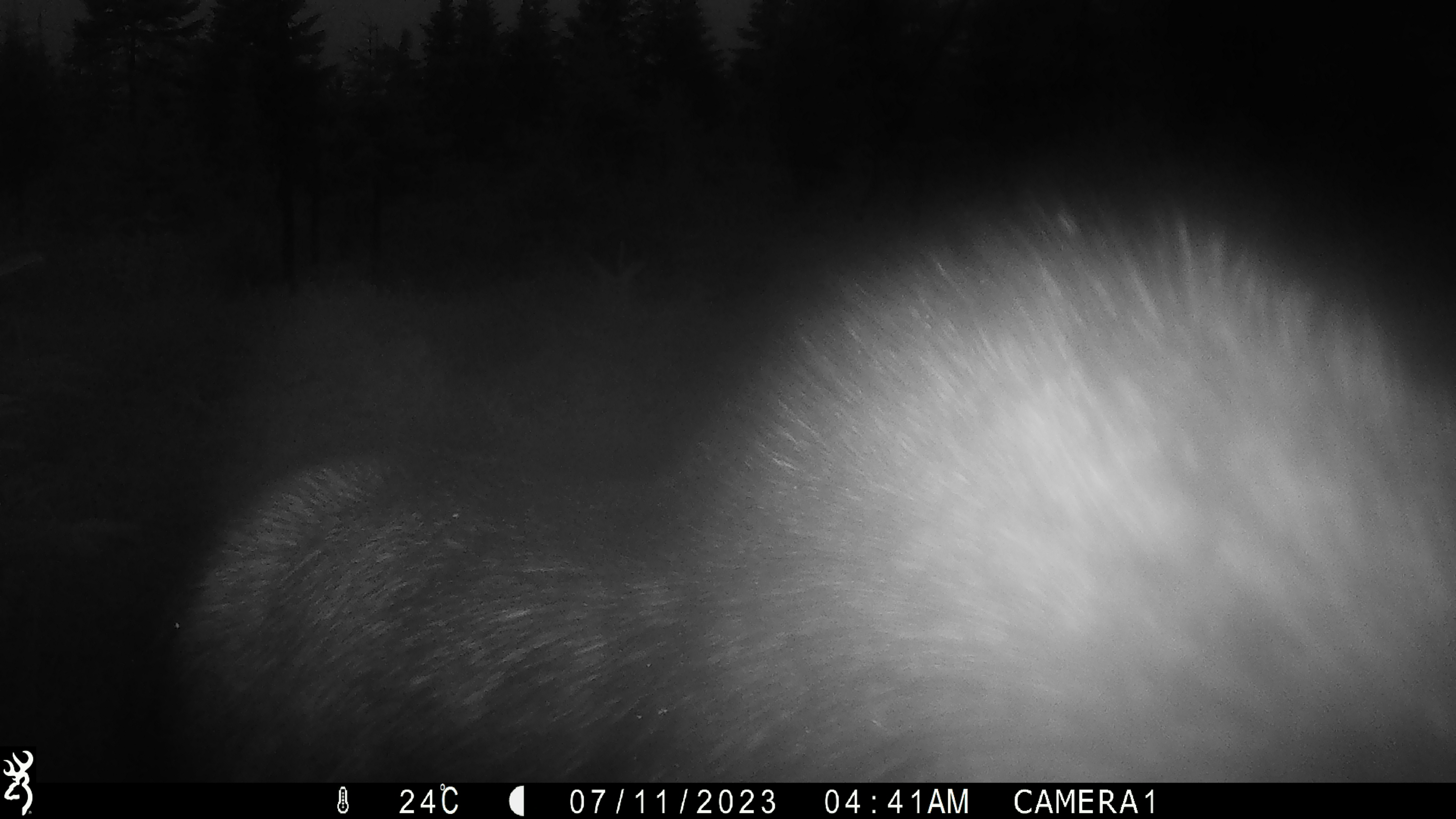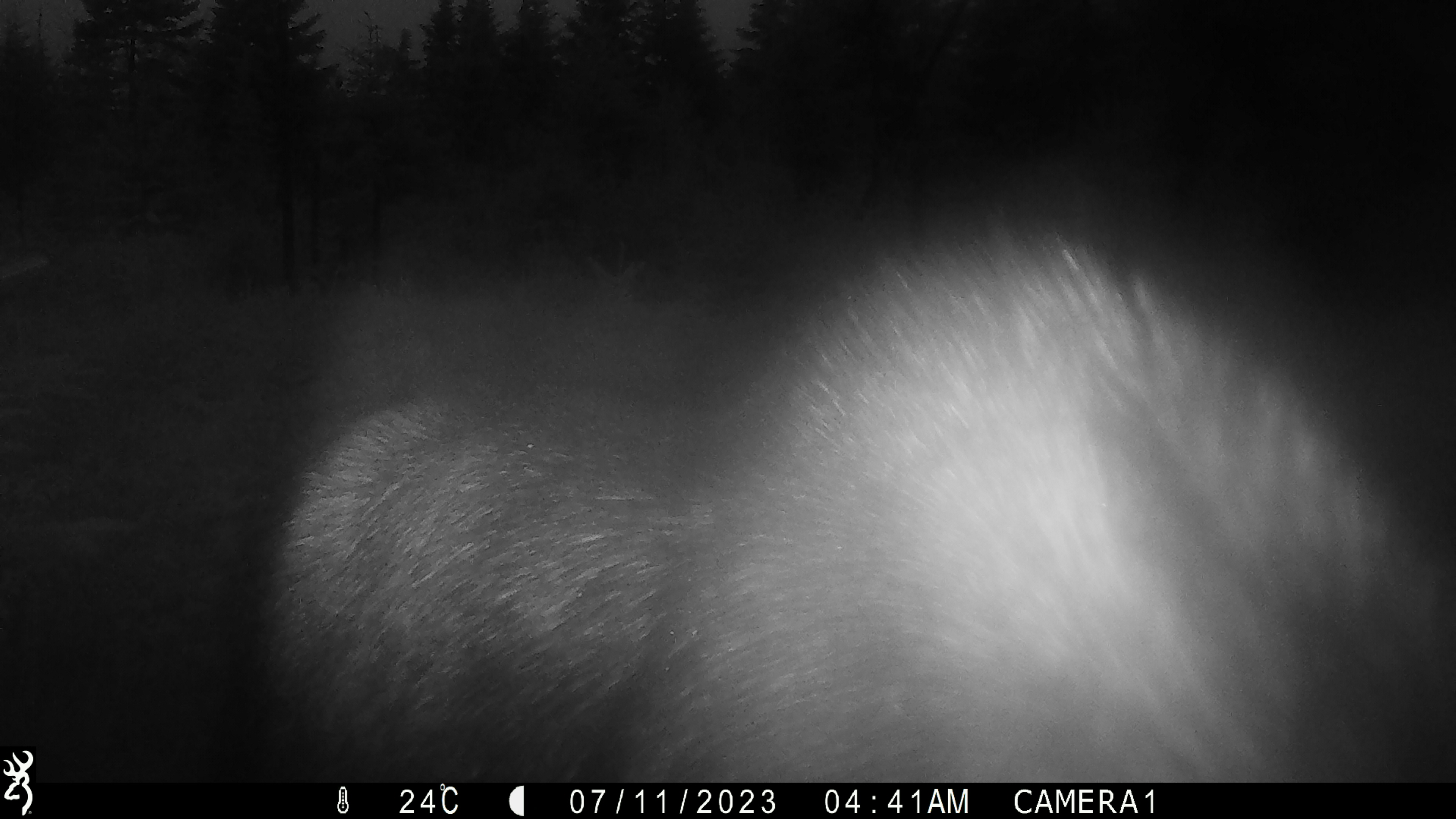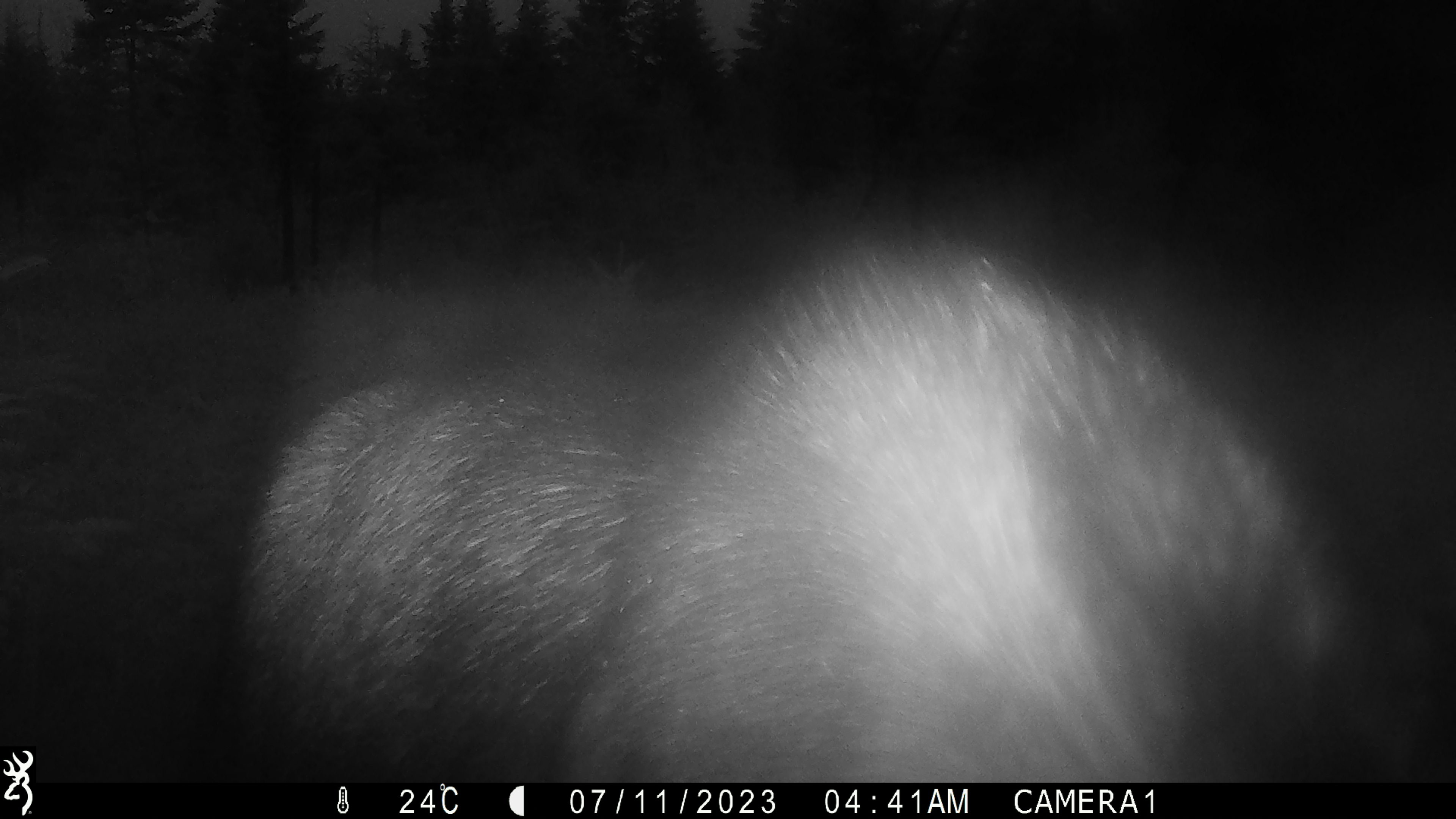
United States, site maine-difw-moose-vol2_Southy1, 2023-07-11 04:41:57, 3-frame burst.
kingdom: Animalia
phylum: Chordata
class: Mammalia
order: Artiodactyla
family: Cervidae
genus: Alces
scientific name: Alces alces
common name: moose